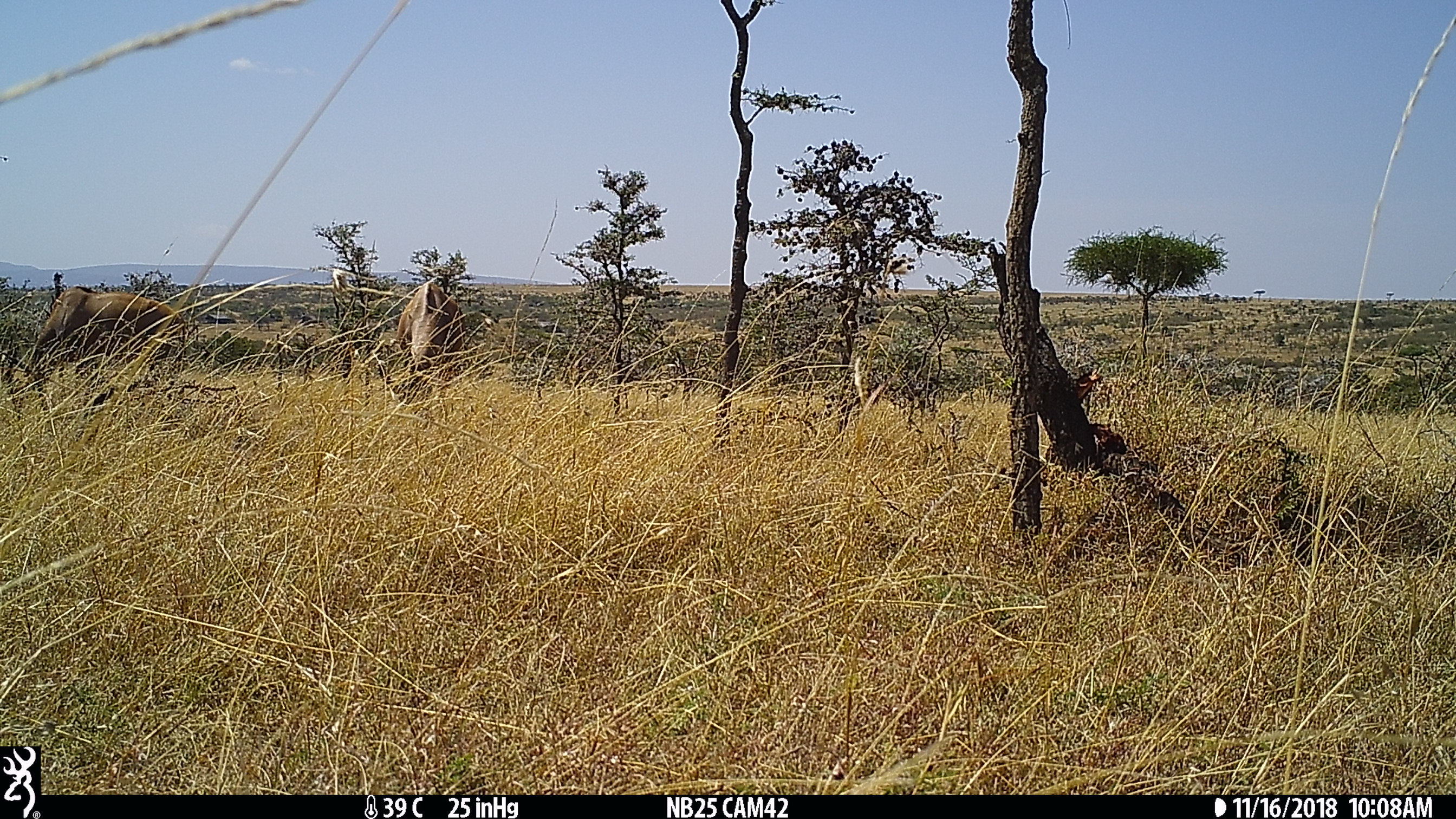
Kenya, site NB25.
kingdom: Animalia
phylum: Chordata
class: Mammalia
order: Artiodactyla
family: Bovidae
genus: Damaliscus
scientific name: Damaliscus lunatus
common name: topi